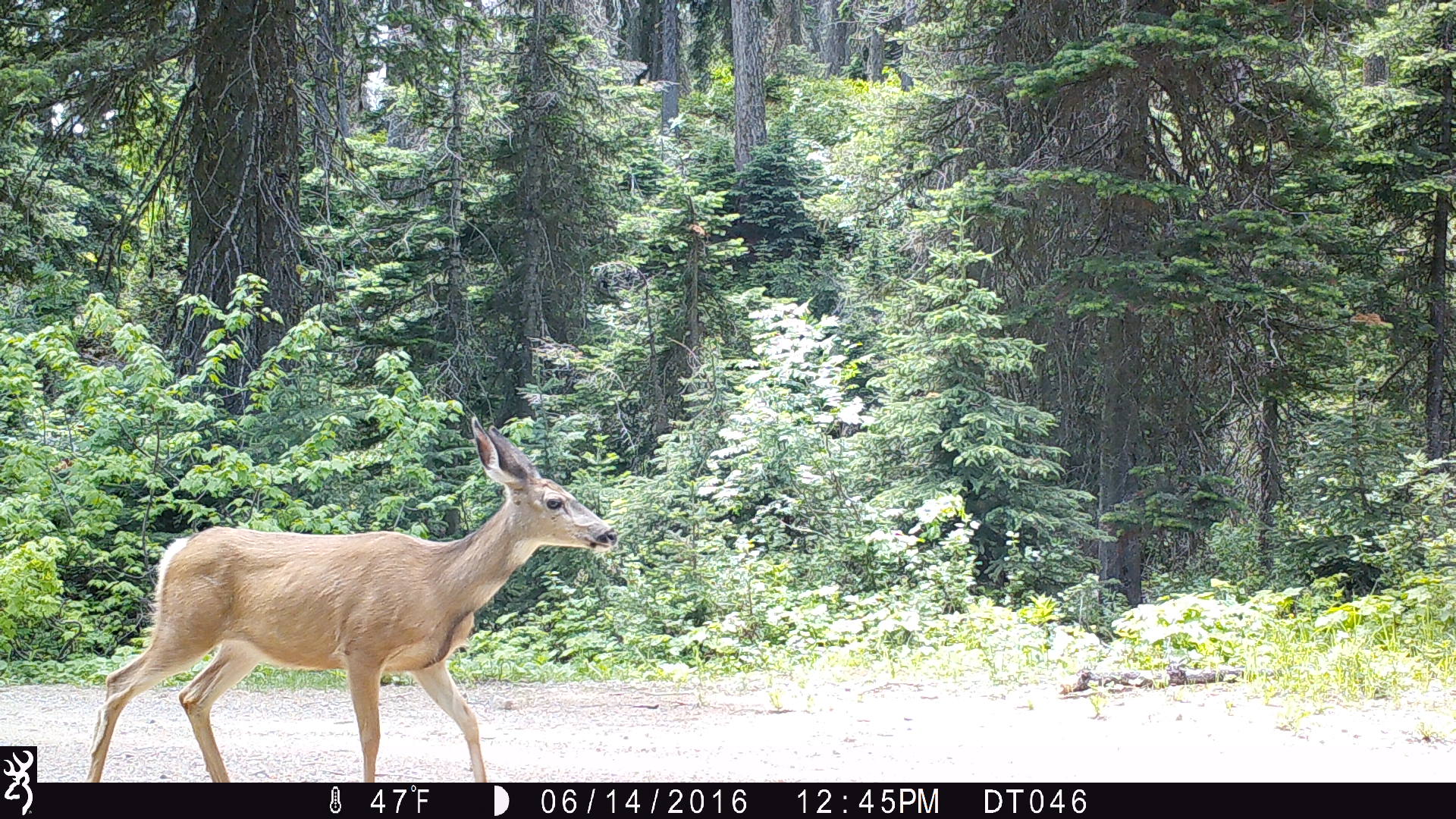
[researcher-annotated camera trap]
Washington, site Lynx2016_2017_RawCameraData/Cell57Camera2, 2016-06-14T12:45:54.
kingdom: Animalia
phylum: Chordata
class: Mammalia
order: Artiodactyla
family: Cervidae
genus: Odocoileus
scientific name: Odocoileus hemionus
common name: mule deer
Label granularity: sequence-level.